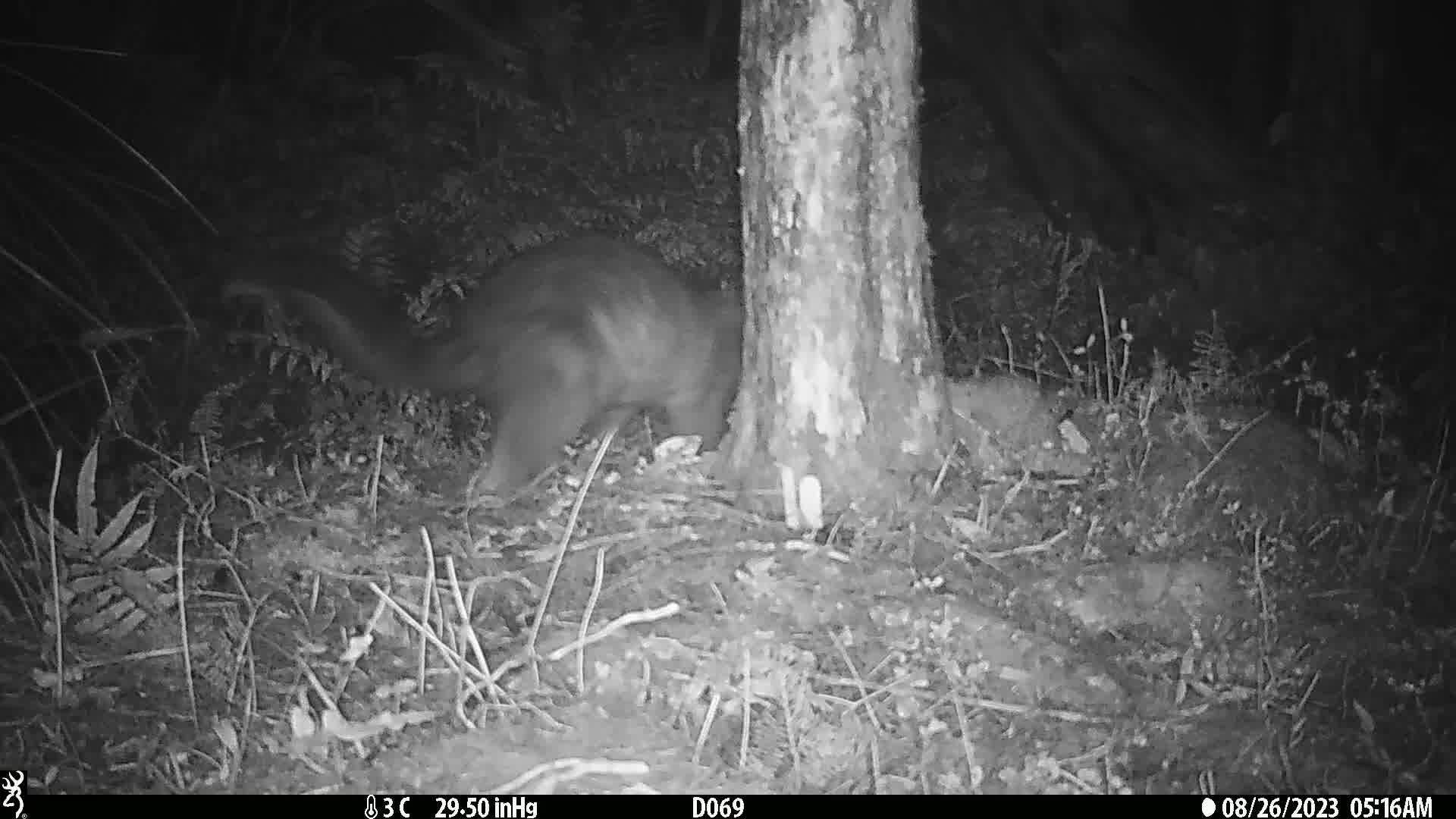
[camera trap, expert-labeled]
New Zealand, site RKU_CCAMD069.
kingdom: Animalia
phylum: Chordata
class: Mammalia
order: Diprotodontia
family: Phalangeridae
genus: Trichosurus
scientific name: Trichosurus vulpecula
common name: common brushtail possum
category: possum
Possum (common brushtail possum) (Trichosurus vulpecula).